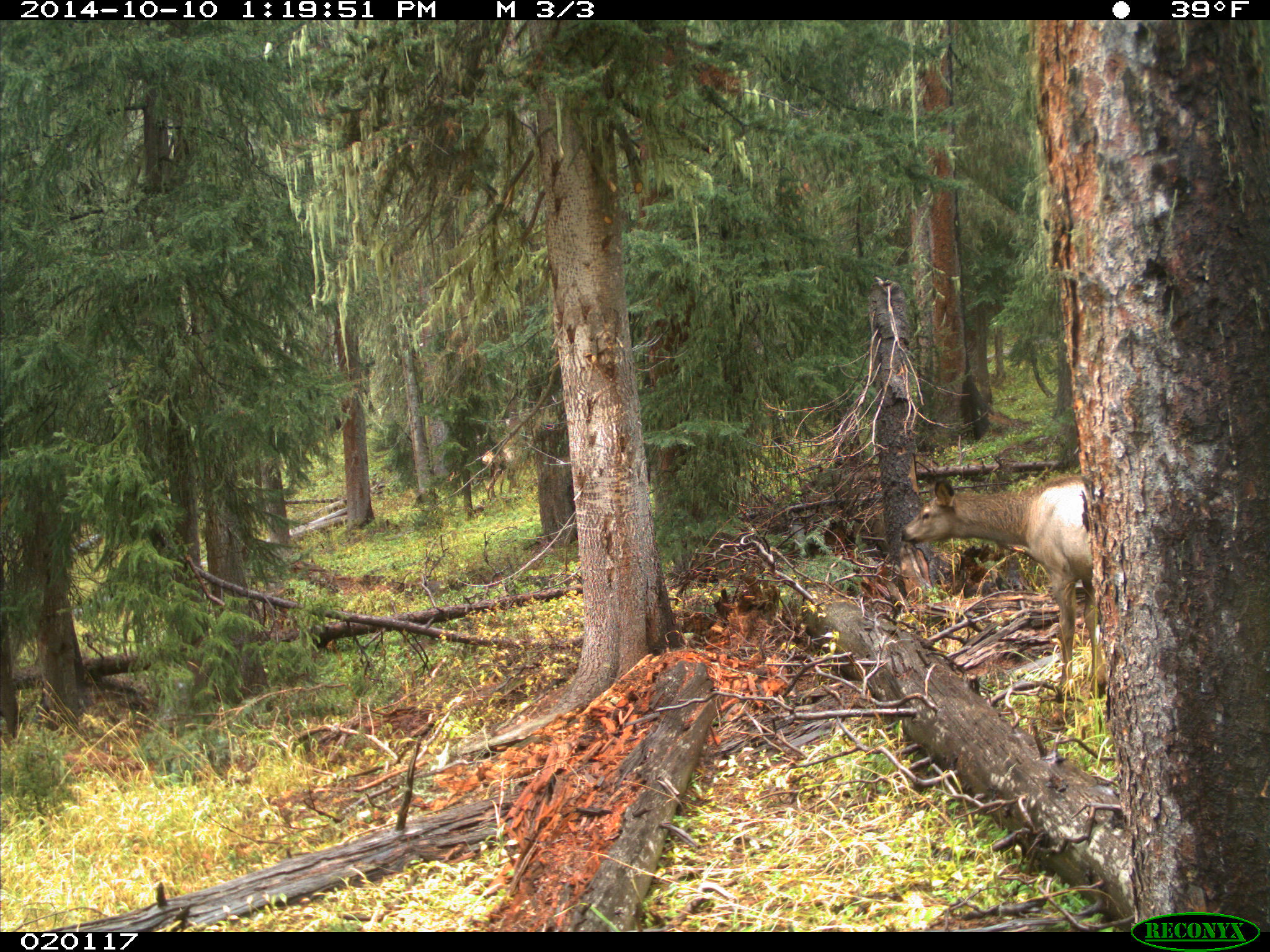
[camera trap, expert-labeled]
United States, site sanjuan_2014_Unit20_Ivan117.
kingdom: Animalia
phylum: Chordata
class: Mammalia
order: Artiodactyla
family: Cervidae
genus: Cervus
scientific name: Cervus elaphus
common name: red deer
Cervus elaphus (red deer).